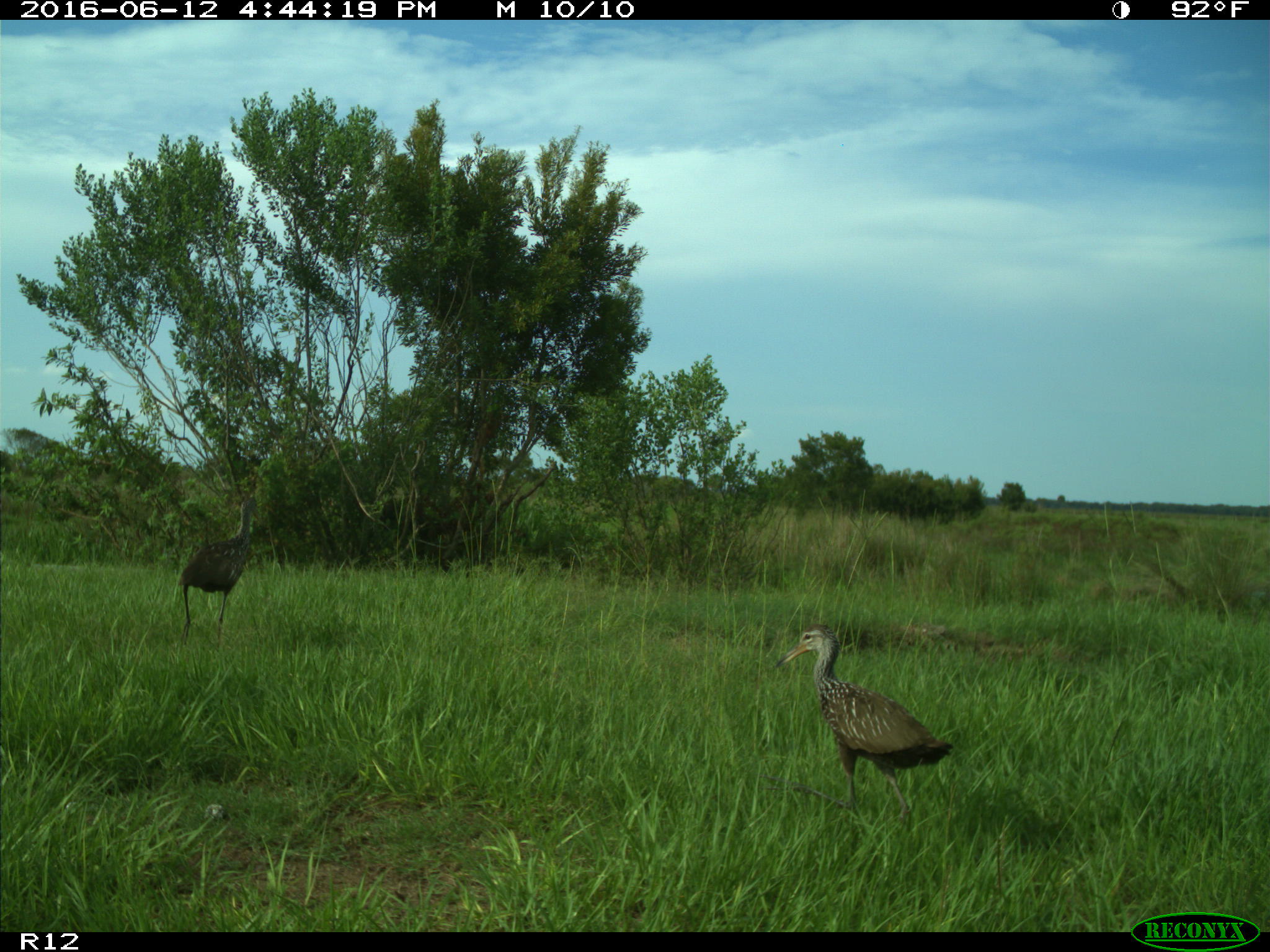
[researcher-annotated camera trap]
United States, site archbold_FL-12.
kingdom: Animalia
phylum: Chordata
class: Aves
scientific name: Aves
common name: birds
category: unidentified bird